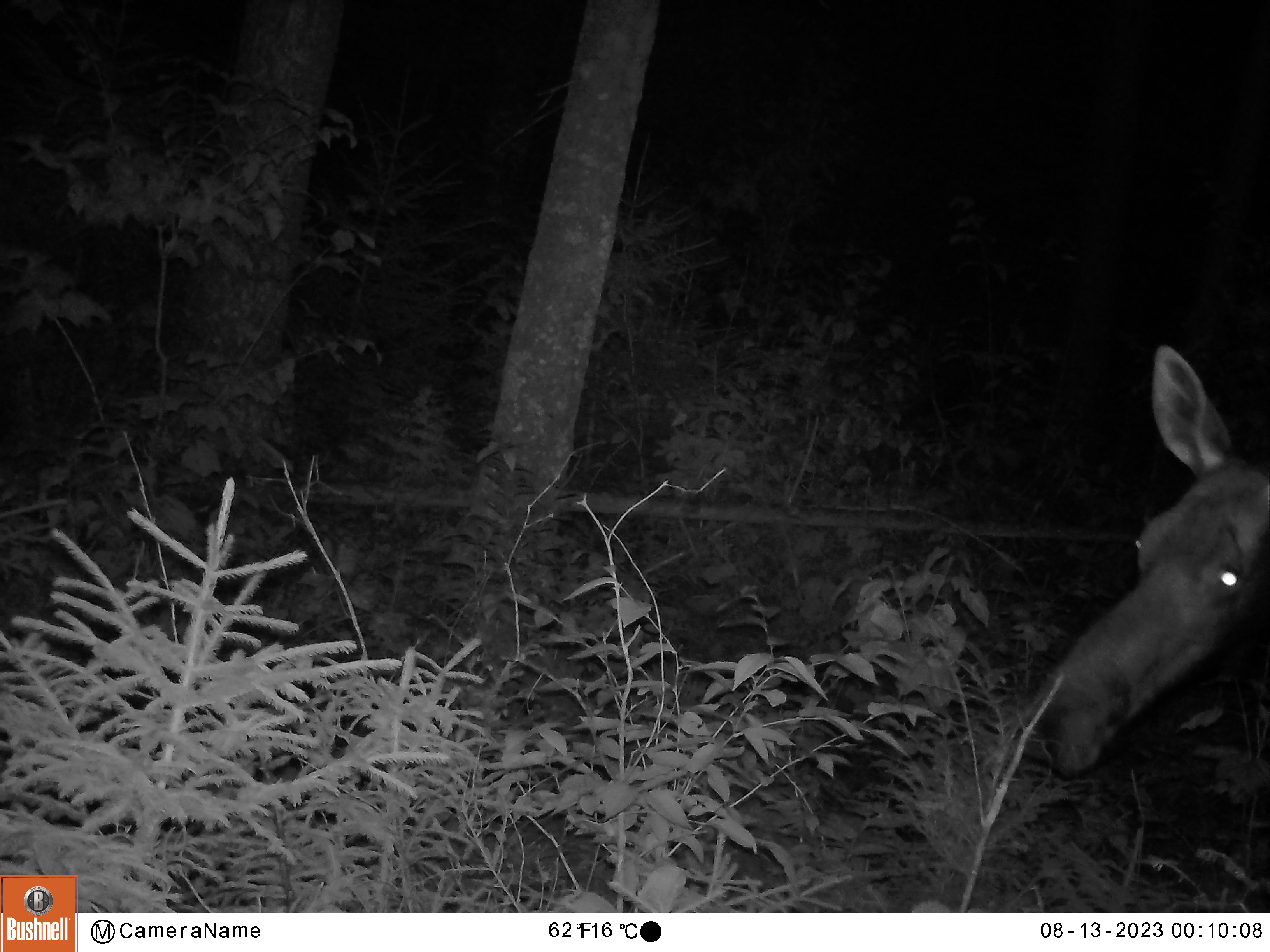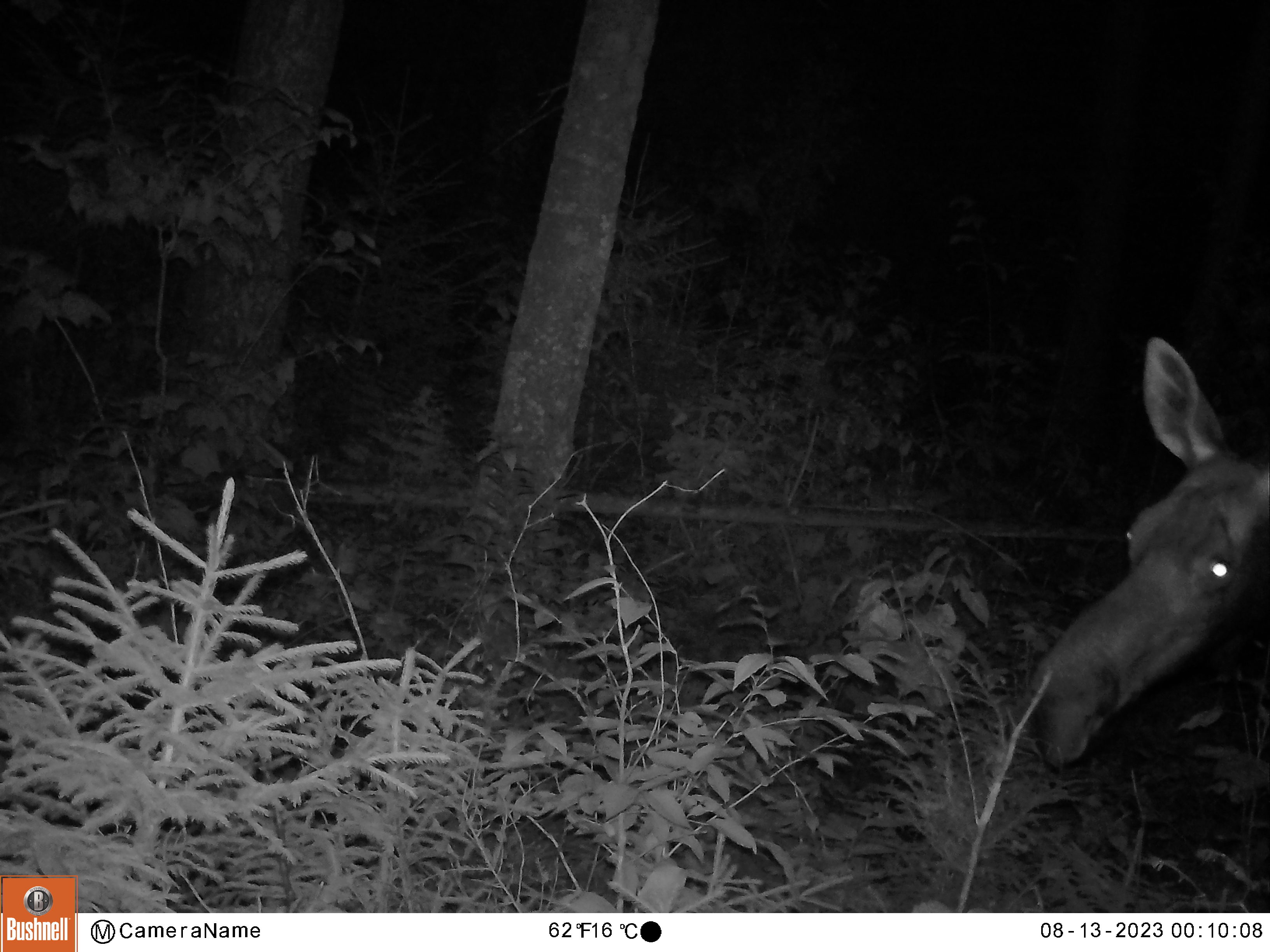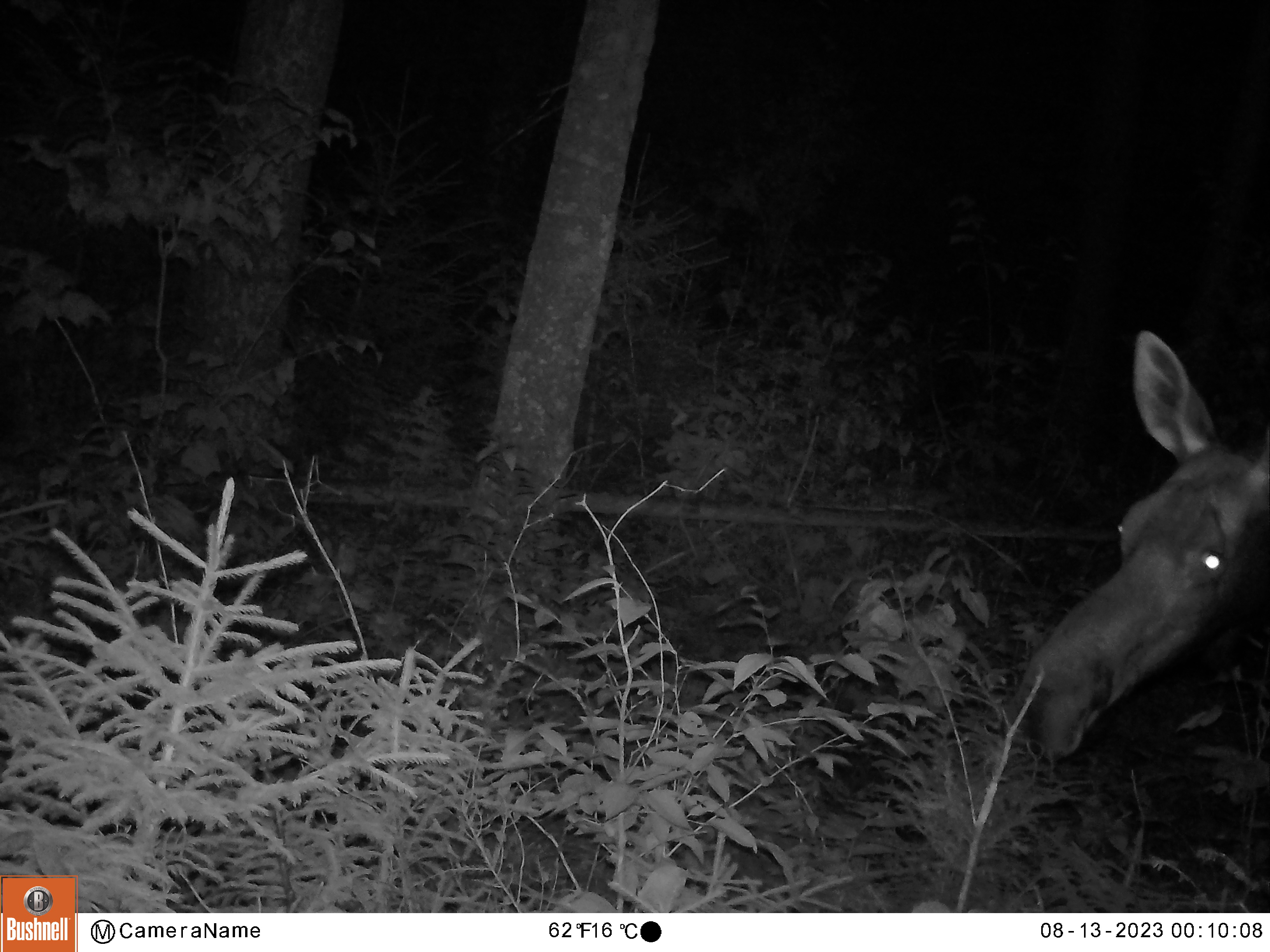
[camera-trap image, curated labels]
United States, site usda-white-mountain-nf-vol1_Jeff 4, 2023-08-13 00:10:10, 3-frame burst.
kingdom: Animalia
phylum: Chordata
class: Mammalia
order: Artiodactyla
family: Cervidae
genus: Alces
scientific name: Alces alces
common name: moose